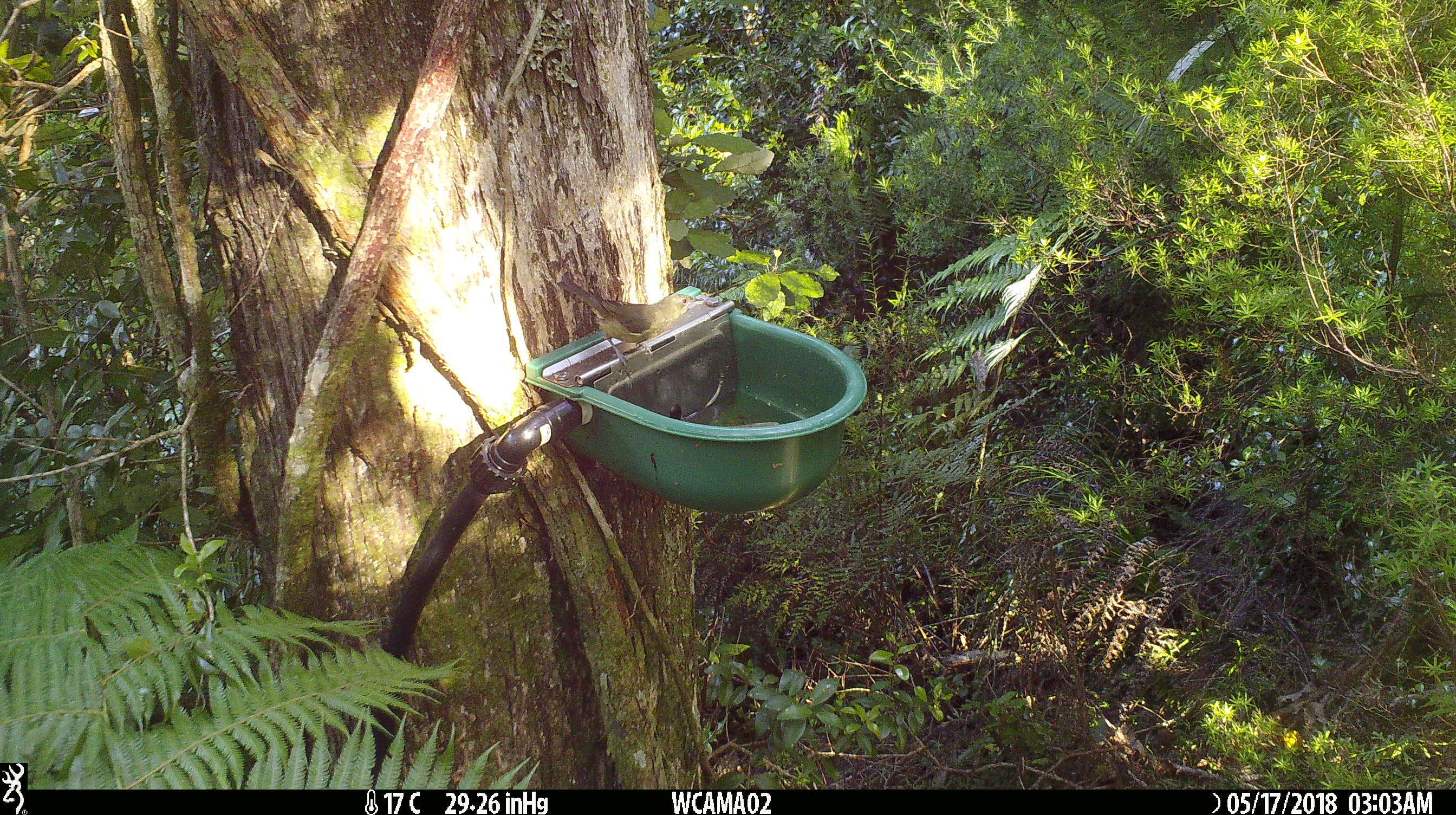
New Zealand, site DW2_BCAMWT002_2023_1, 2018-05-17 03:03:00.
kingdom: Animalia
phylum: Chordata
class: Aves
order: Passeriformes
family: Meliphagidae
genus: Anthornis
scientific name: Anthornis melanura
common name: new zealand bellbird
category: bellbird